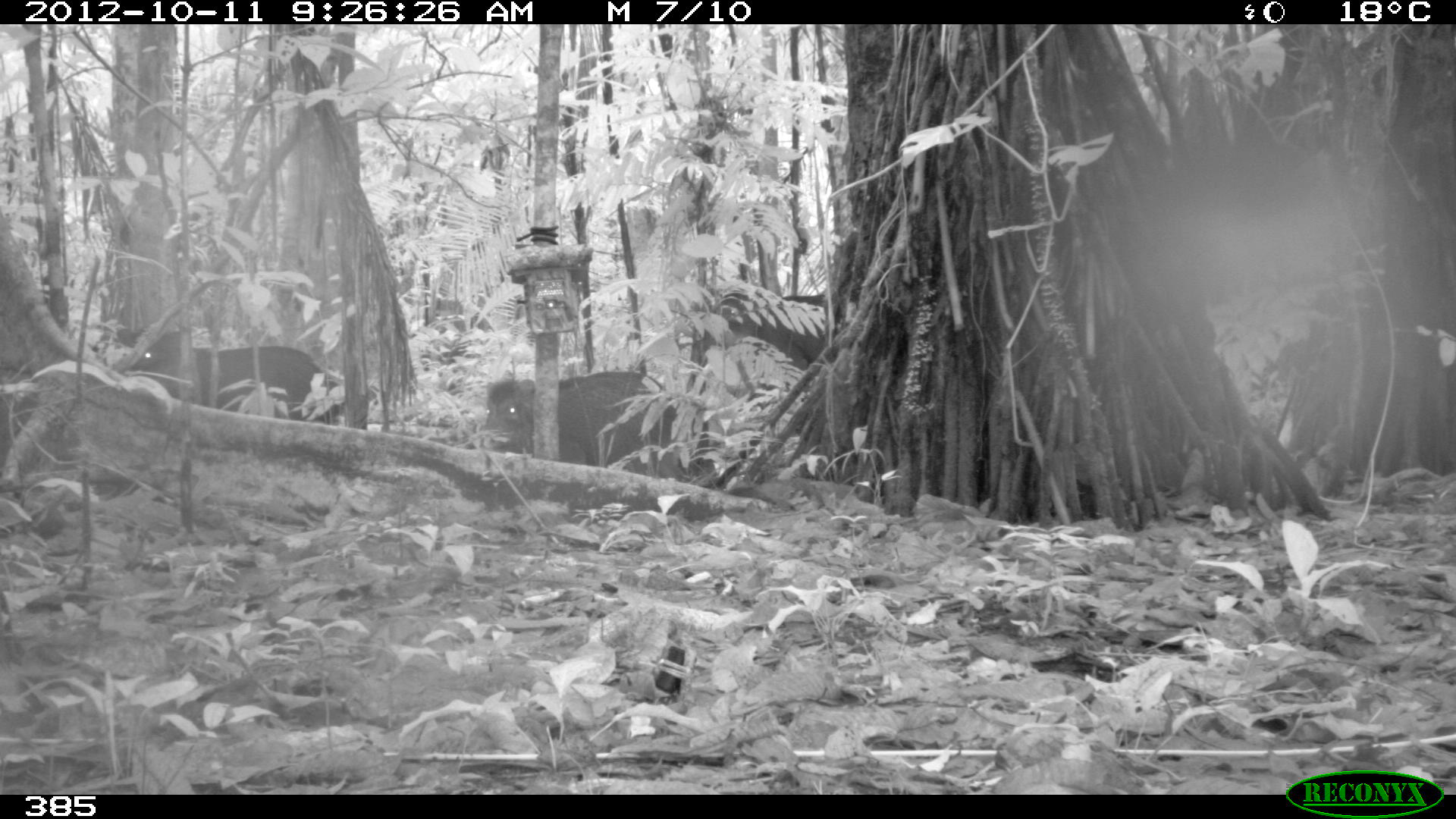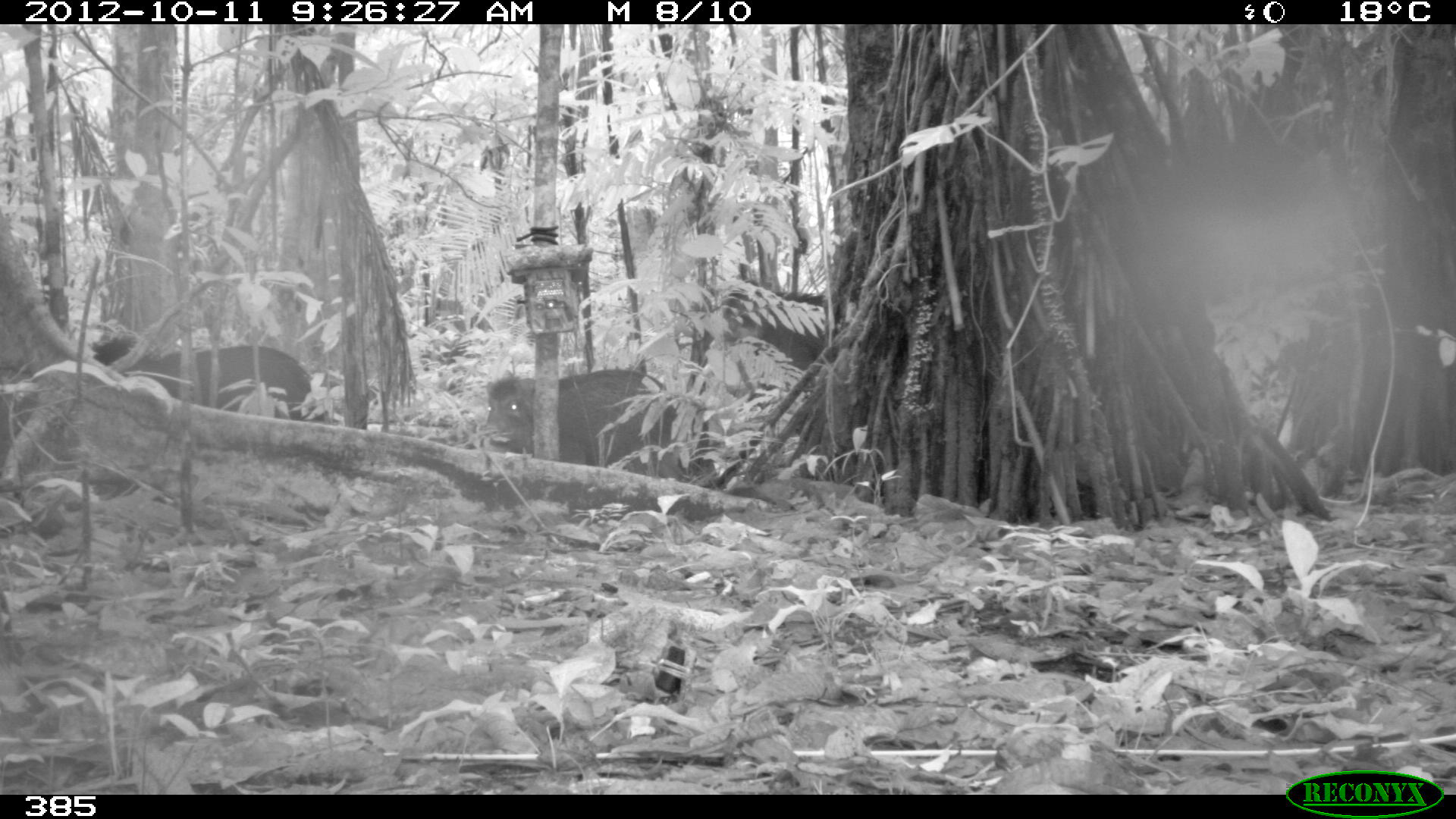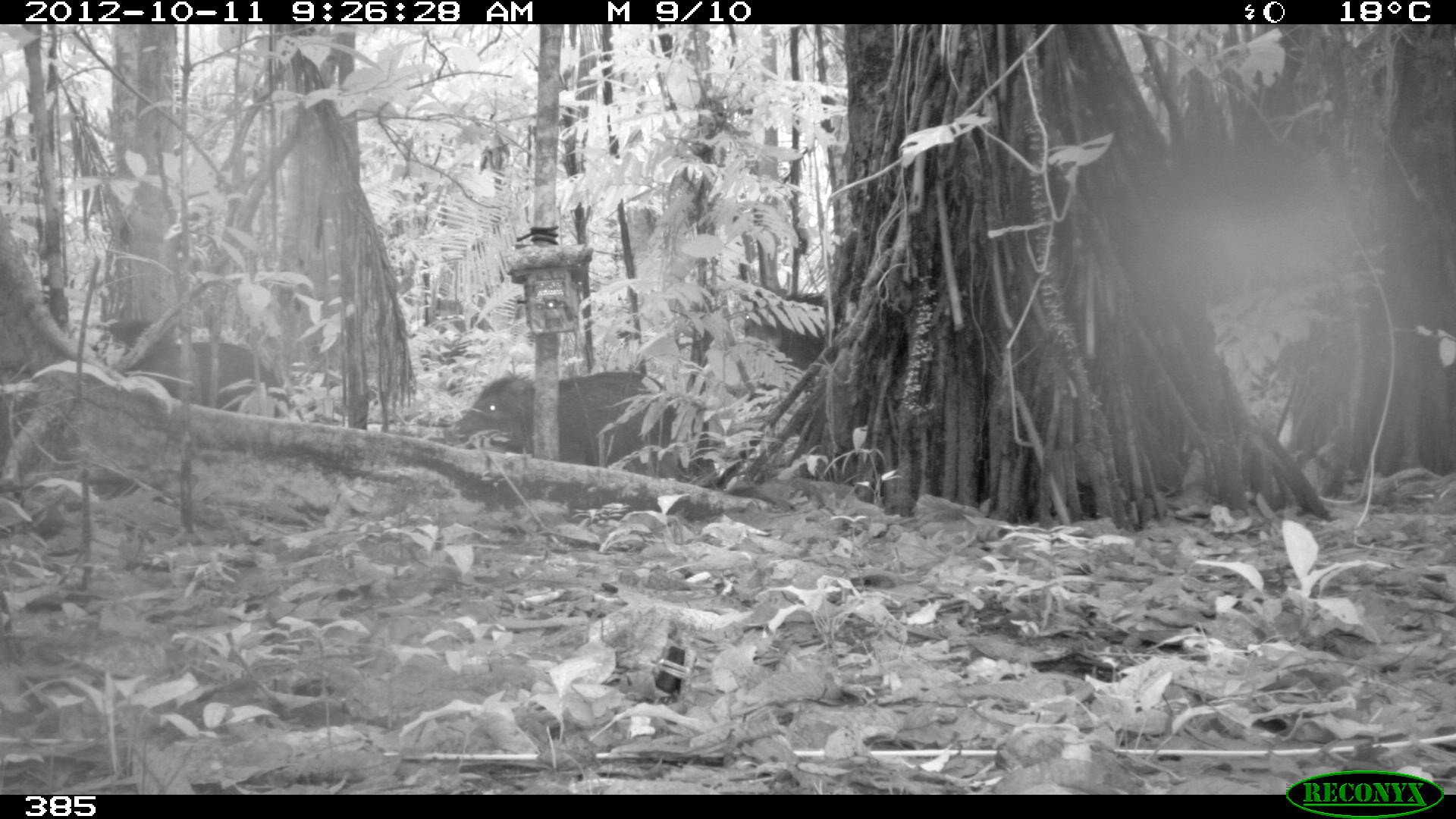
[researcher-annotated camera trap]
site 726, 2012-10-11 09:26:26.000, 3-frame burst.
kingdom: Animalia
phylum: Chordata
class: Mammalia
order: Artiodactyla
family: Tayassuidae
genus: Tayassu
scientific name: Tayassu pecari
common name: white-lipped peccary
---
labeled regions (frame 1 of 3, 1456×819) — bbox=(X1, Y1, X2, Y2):
tayassu pecari: bbox=(112, 326, 344, 425); bbox=(482, 367, 681, 470); bbox=(706, 291, 829, 372)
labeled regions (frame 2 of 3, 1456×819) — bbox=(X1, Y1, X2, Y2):
tayassu pecari: bbox=(86, 337, 319, 421); bbox=(481, 369, 678, 466); bbox=(723, 280, 840, 371)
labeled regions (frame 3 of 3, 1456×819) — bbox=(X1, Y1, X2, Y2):
tayassu pecari: bbox=(444, 368, 680, 480); bbox=(93, 316, 284, 408); bbox=(740, 290, 841, 365)